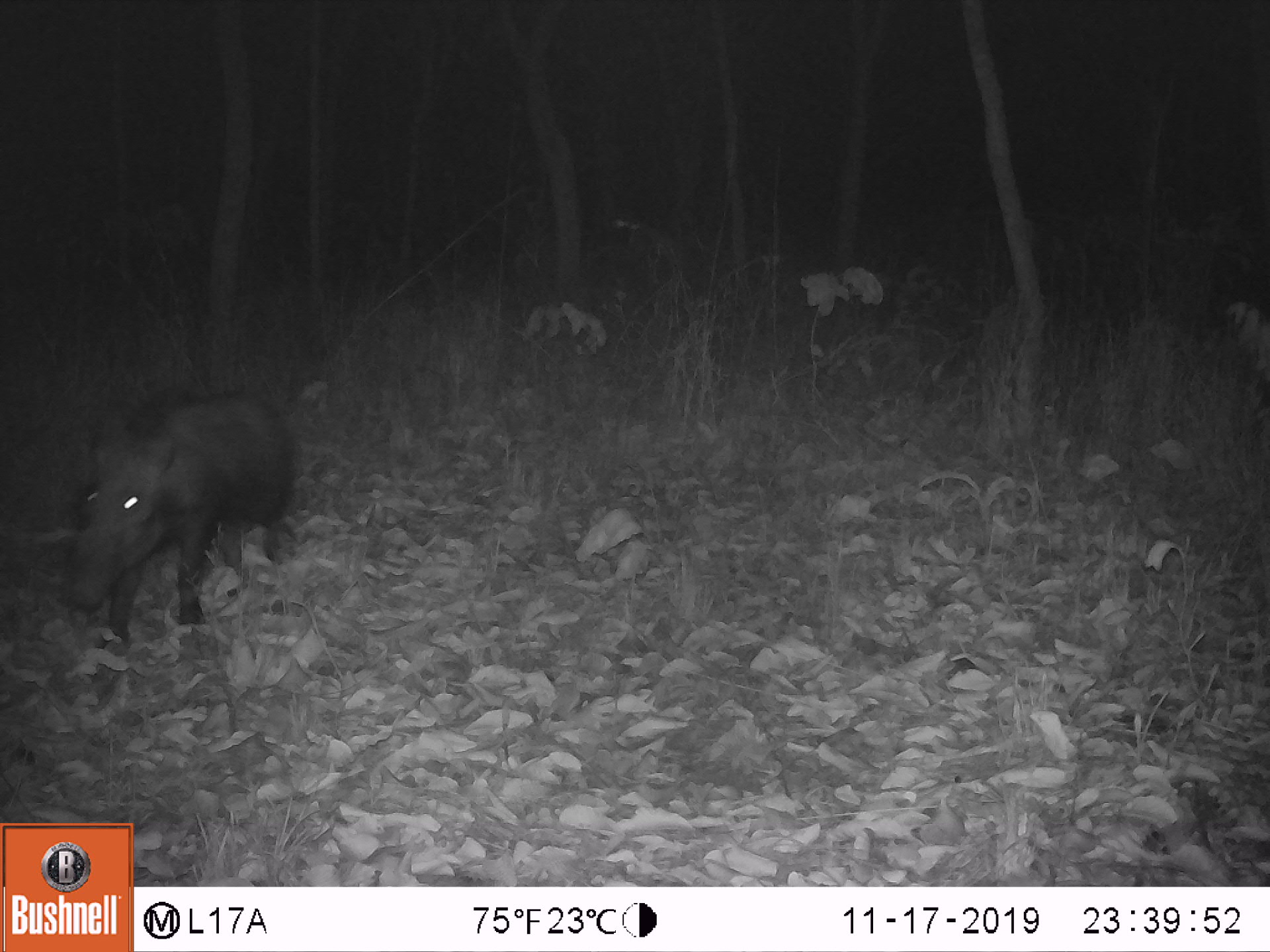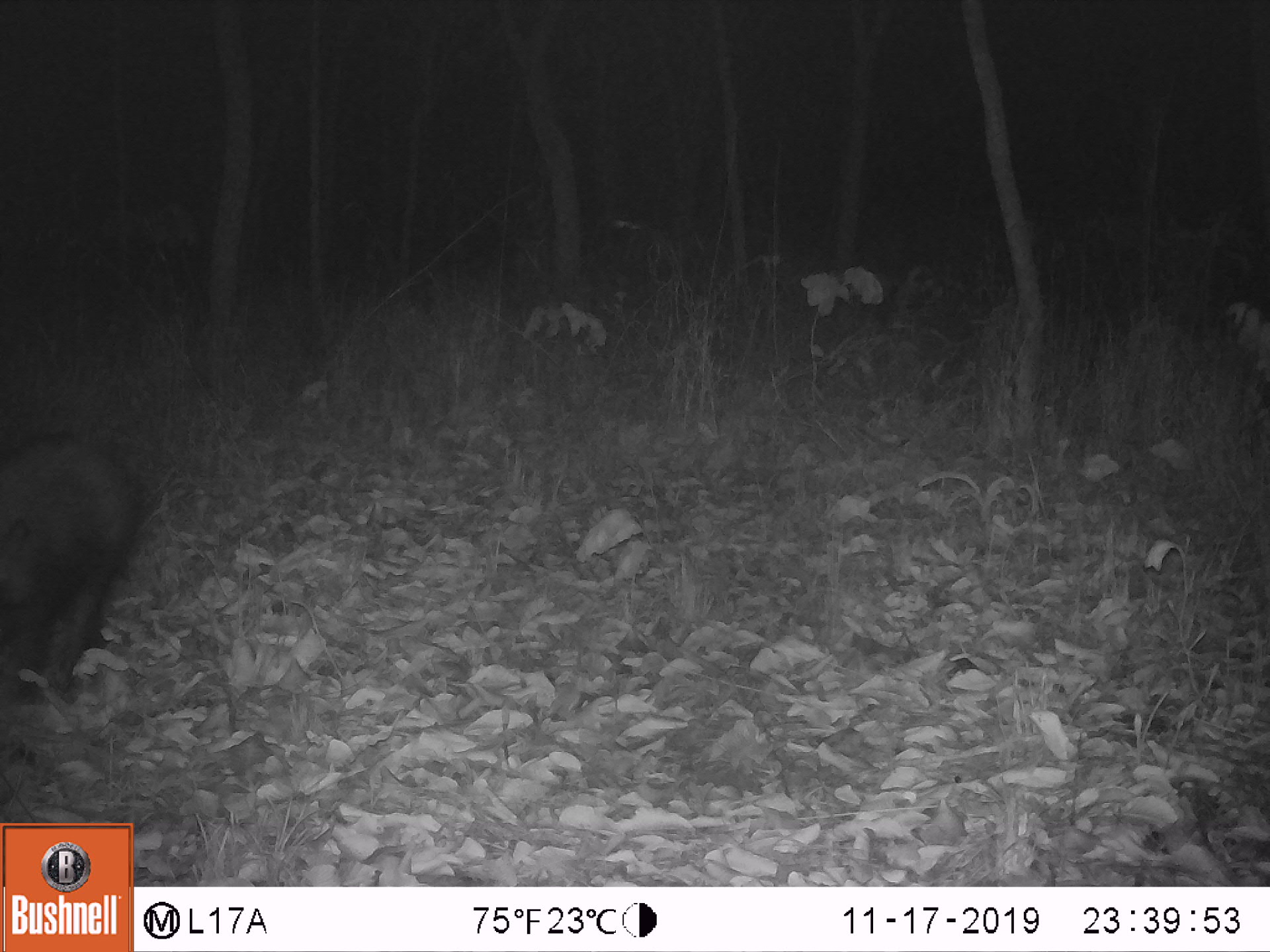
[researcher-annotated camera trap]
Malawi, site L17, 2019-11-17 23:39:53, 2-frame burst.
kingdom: Animalia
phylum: Chordata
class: Mammalia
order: Artiodactyla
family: Suidae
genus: Potamochoerus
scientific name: Potamochoerus larvatus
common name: bushpig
Bushpig (Potamochoerus larvatus), count 1.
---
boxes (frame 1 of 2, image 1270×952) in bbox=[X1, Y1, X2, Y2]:
bushpig: bbox=[62, 371, 299, 646]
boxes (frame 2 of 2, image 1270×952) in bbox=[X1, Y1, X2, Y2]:
bushpig: bbox=[5, 420, 140, 701]